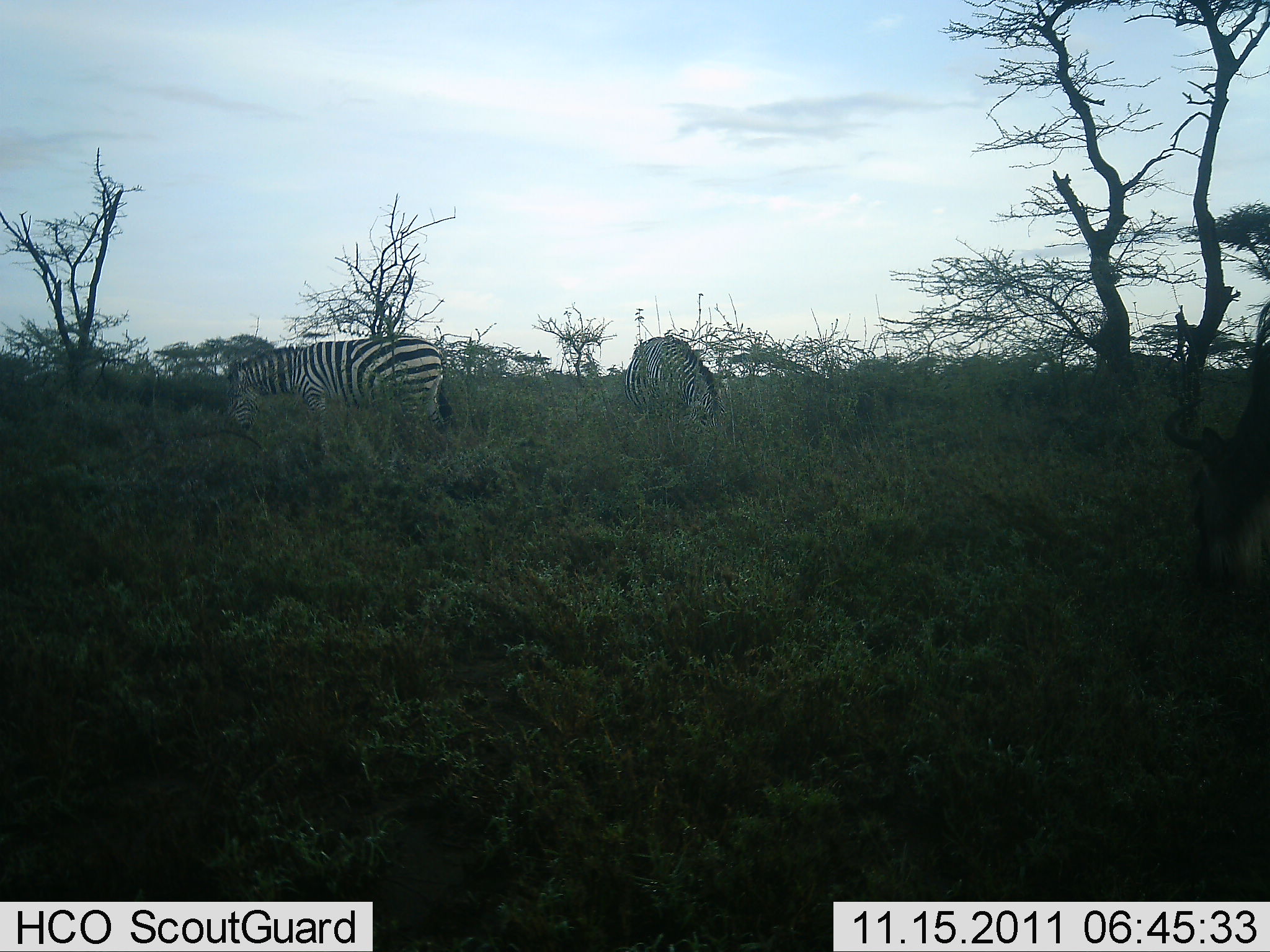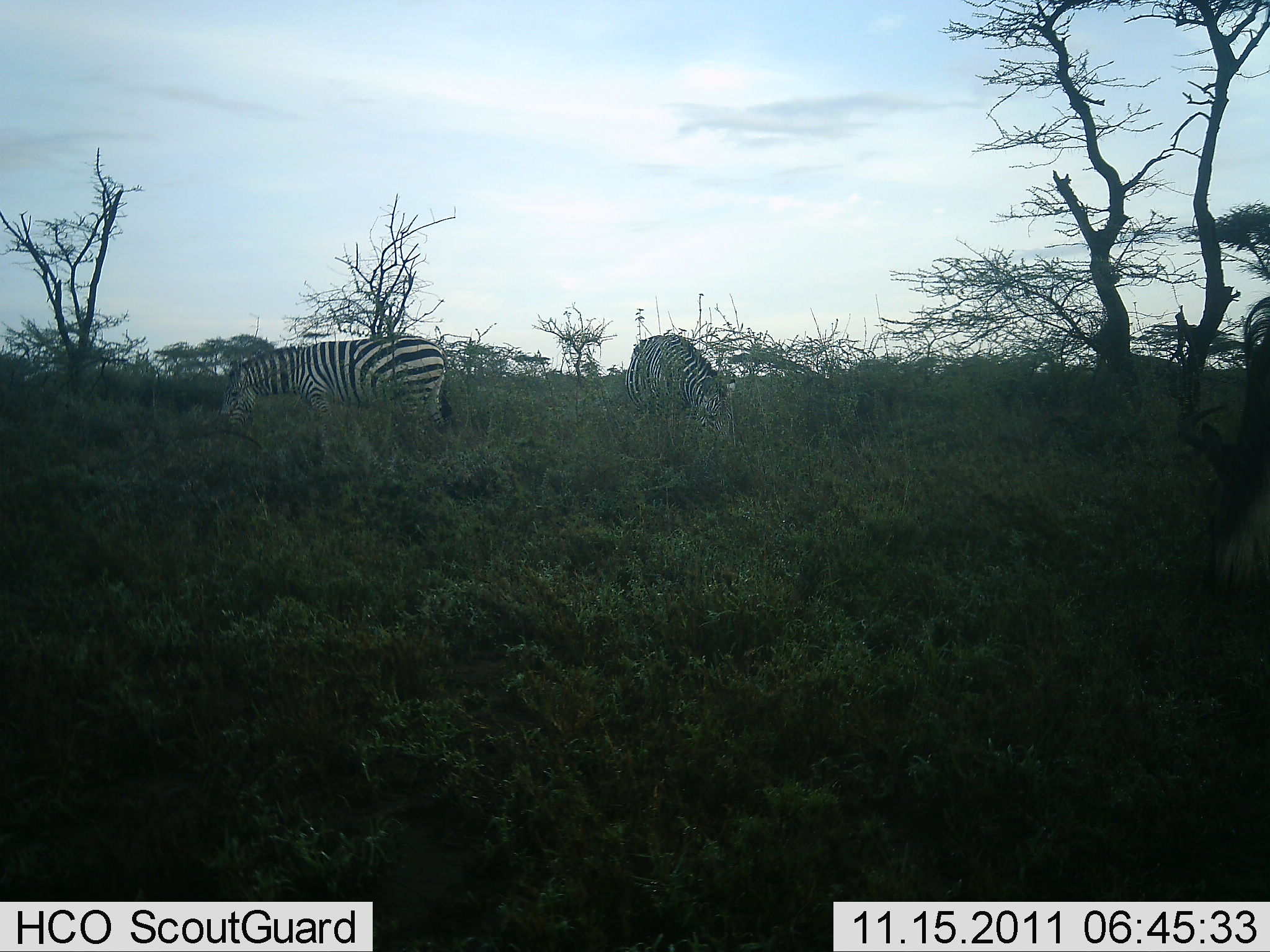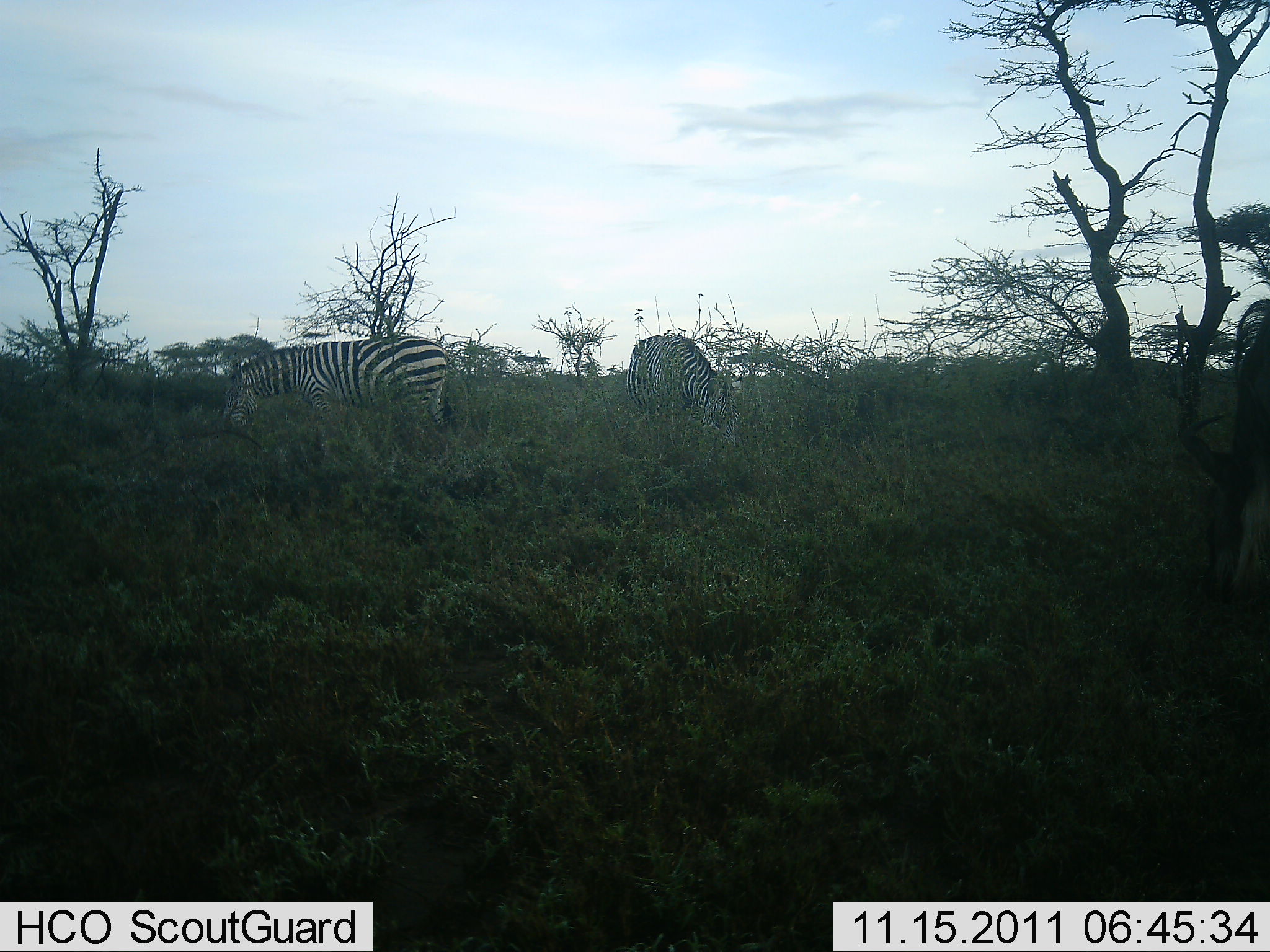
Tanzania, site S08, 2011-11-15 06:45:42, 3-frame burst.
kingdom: Animalia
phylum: Chordata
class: Mammalia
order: Perissodactyla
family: Equidae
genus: Equus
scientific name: Equus quagga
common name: plains zebra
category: zebra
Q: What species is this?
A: Zebra (plains zebra) (Equus quagga).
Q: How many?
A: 2.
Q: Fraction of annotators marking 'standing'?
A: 35%.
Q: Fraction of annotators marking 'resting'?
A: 0%.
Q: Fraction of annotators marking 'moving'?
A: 0%.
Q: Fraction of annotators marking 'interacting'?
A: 6%.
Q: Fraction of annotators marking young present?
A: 0%.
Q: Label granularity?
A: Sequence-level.